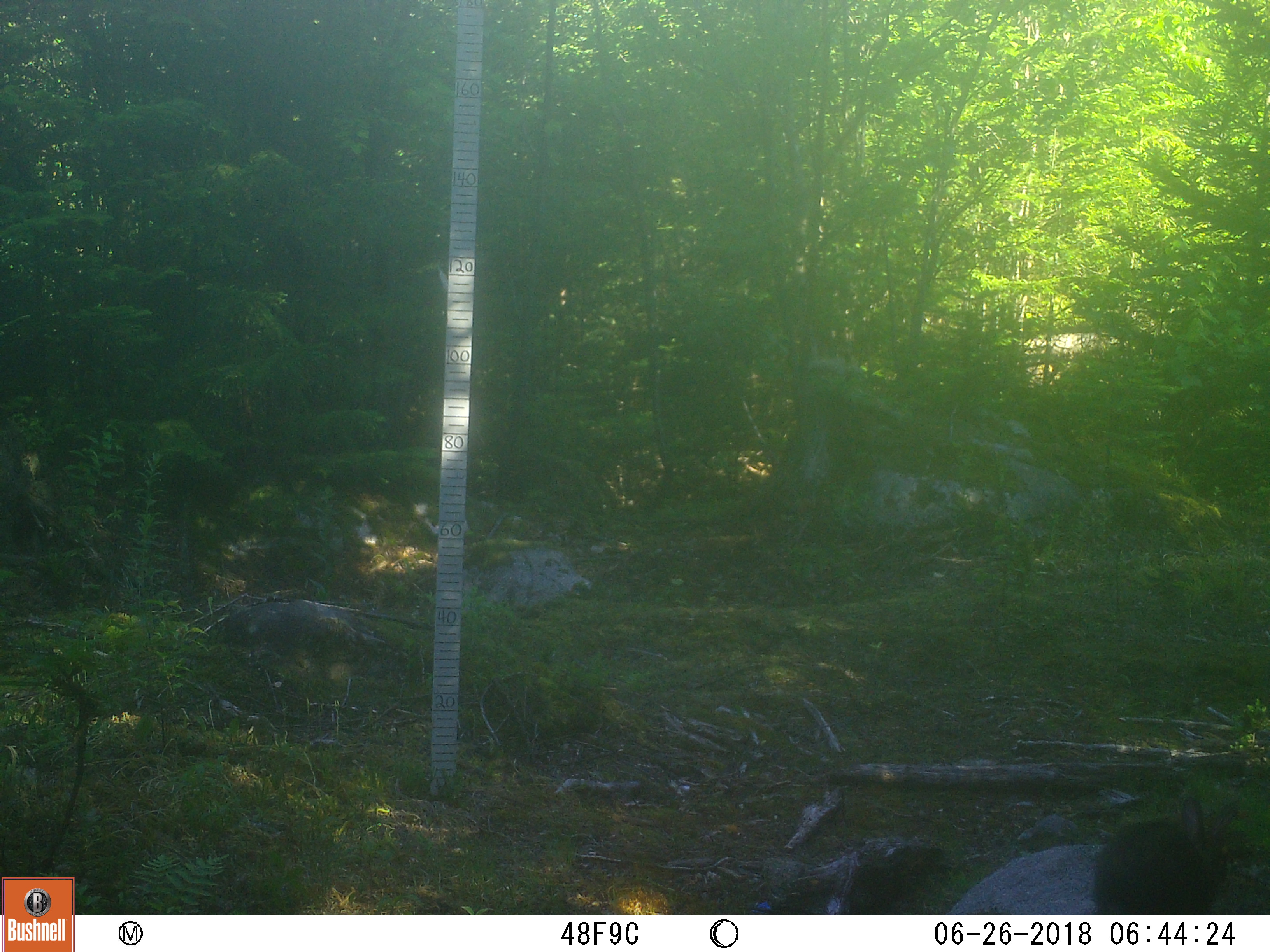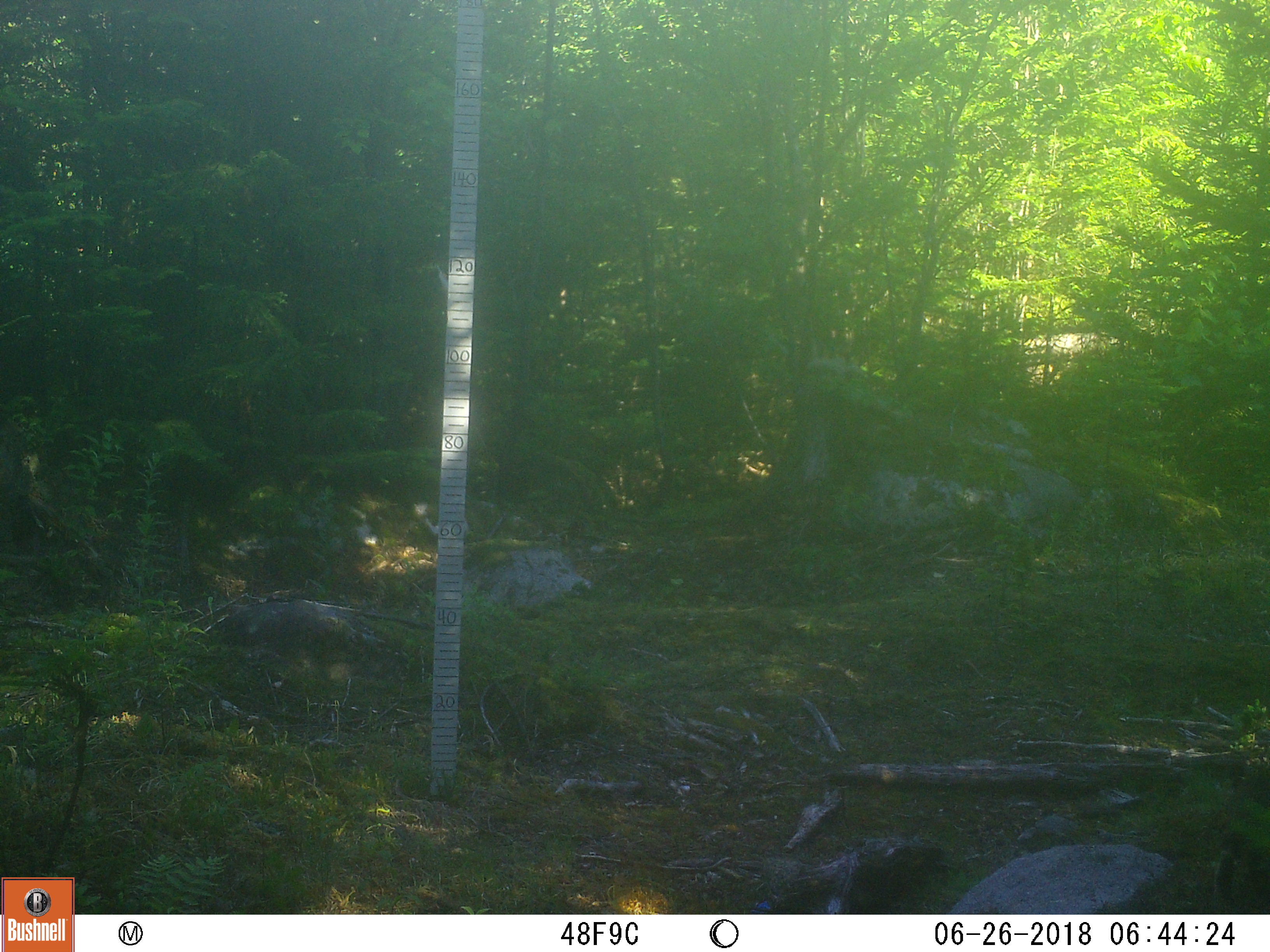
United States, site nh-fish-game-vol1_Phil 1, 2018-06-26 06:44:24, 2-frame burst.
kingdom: Animalia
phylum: Chordata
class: Mammalia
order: Lagomorpha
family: Leporidae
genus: Lepus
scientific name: Lepus americanus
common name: snowshoe hare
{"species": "snowshoe hare (Lepus americanus)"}